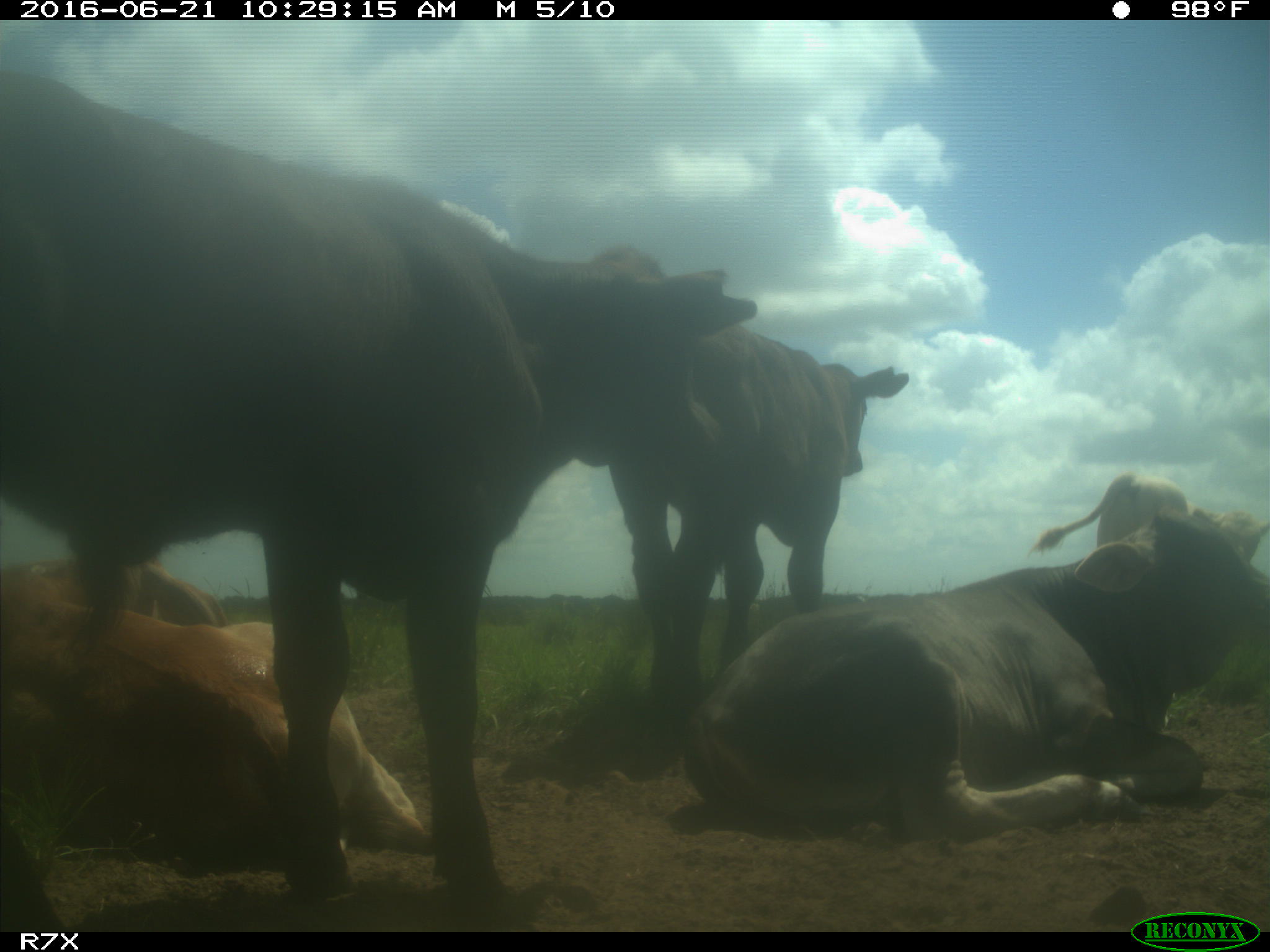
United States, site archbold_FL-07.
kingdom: Animalia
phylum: Chordata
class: Mammalia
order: Artiodactyla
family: Bovidae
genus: Bos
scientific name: Bos taurus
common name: domestic cow